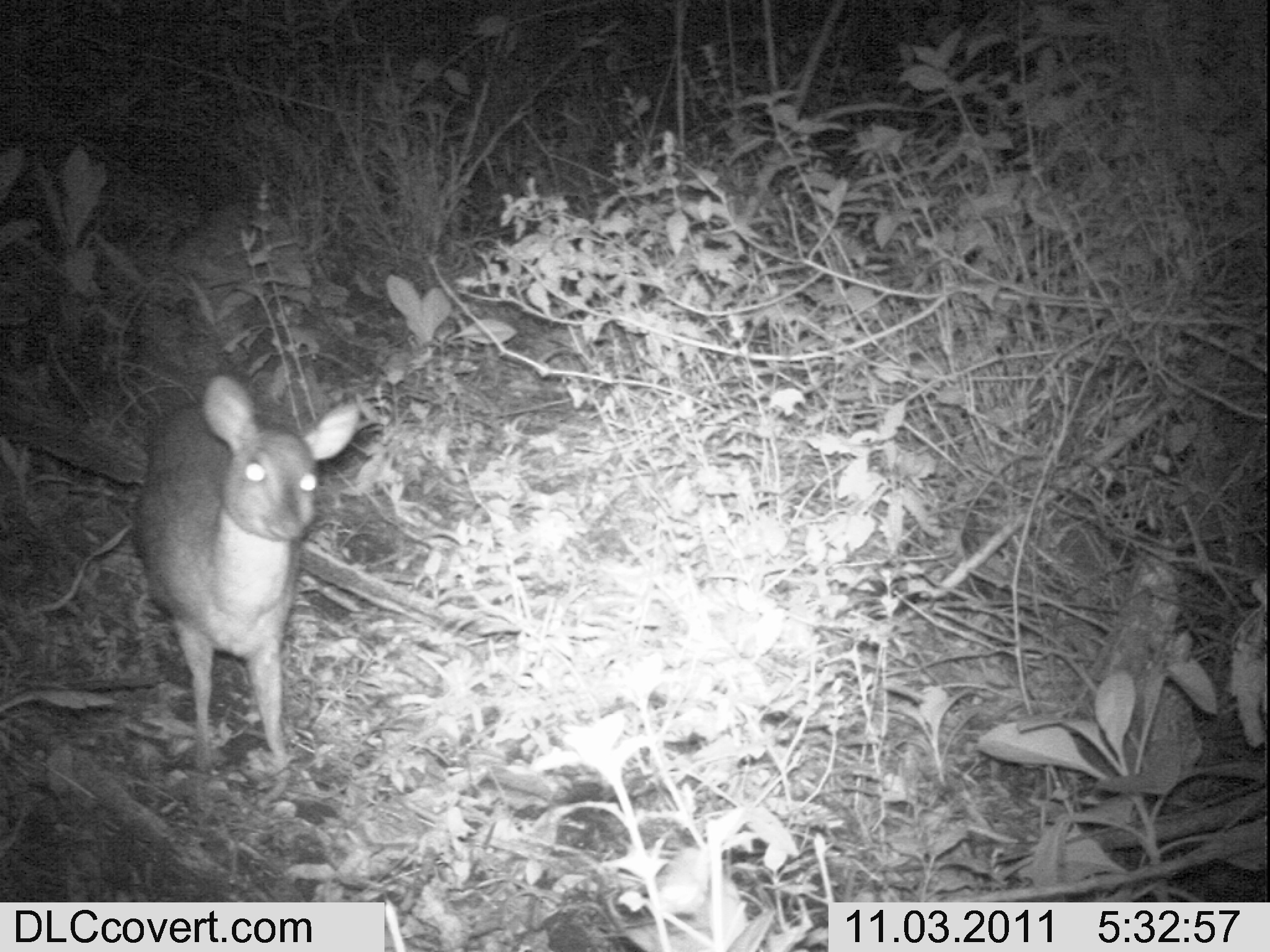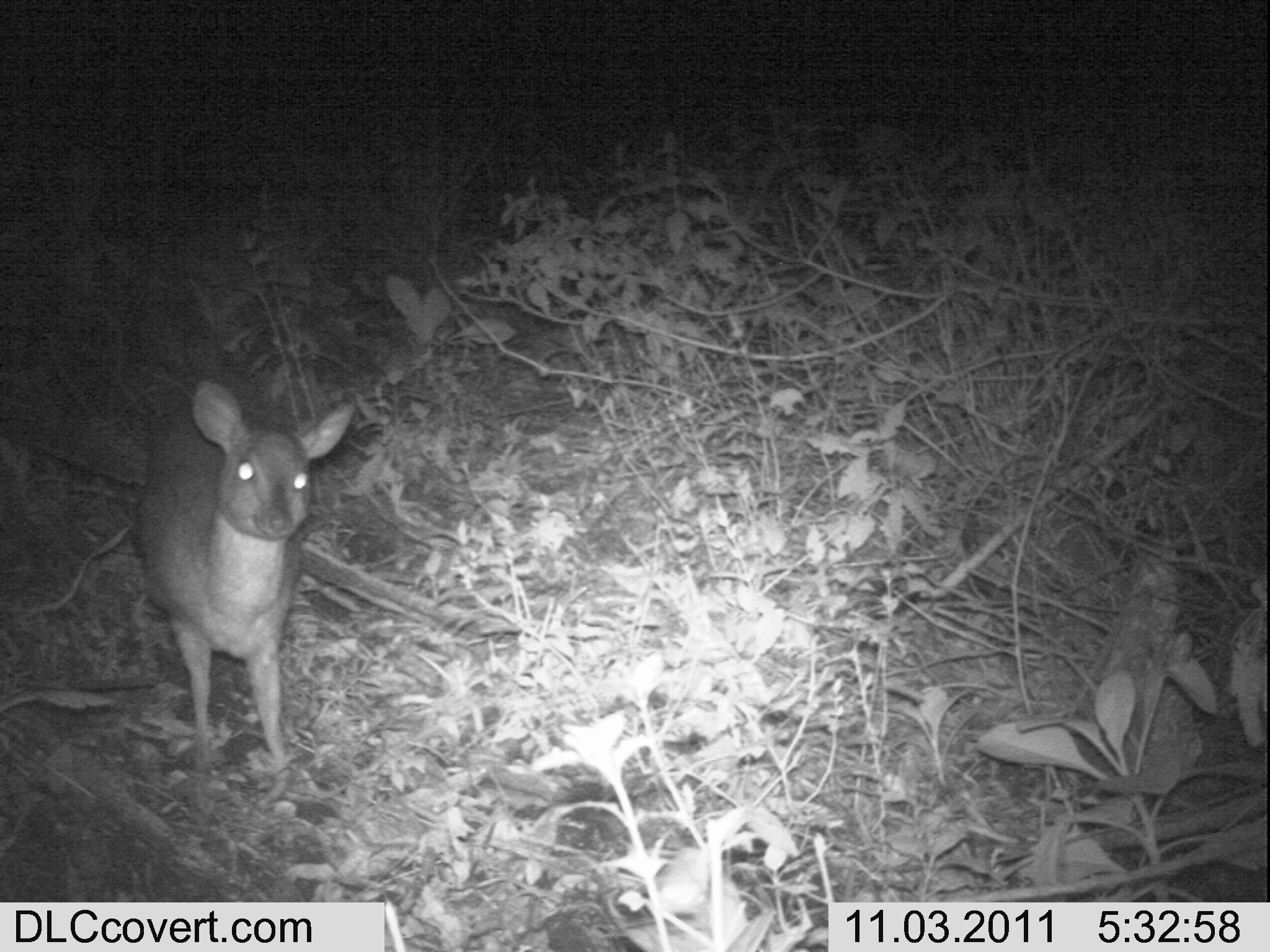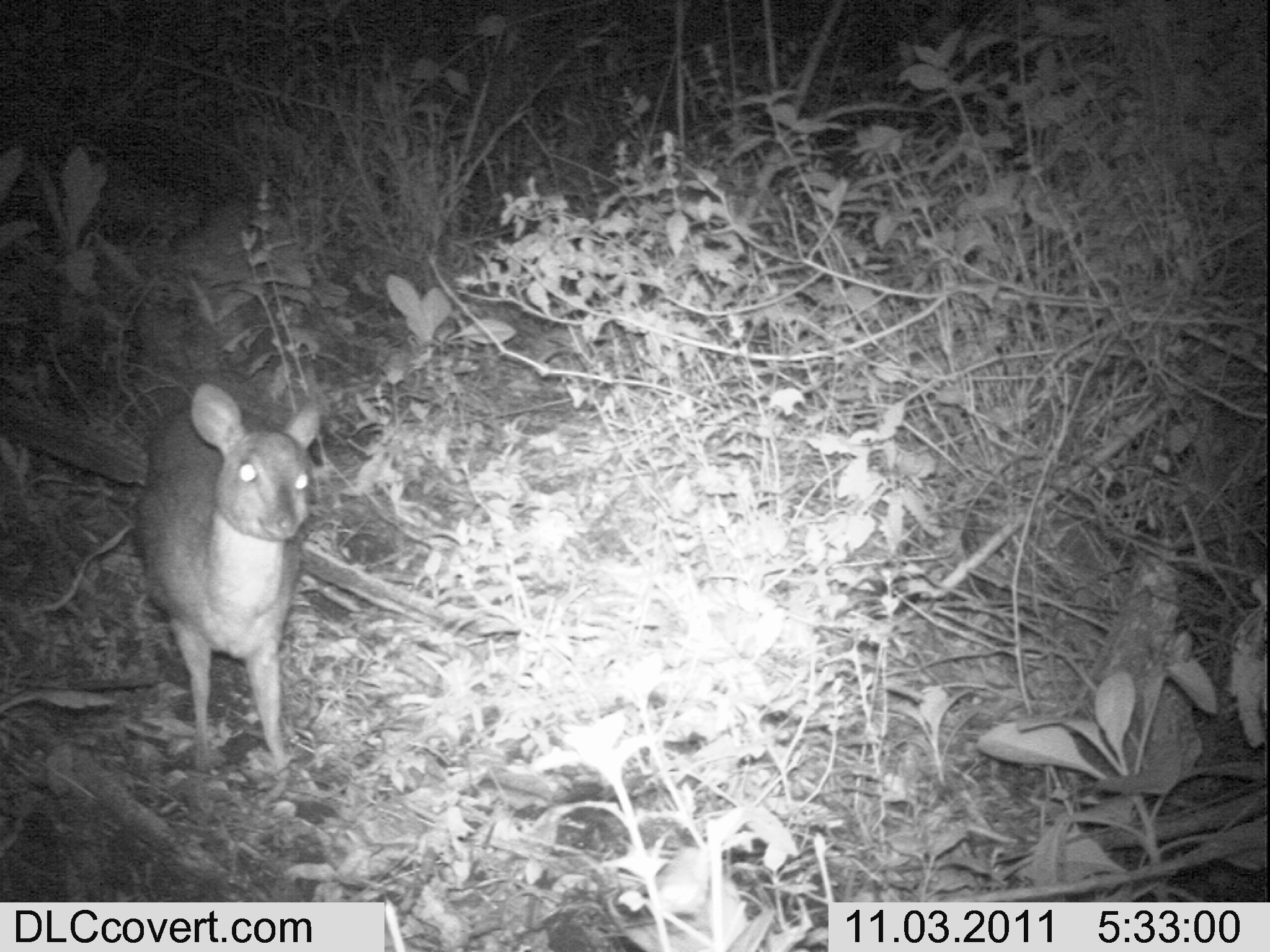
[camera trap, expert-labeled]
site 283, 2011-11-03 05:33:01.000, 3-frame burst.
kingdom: Animalia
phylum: Chordata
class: Mammalia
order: Artiodactyla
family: Bovidae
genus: Nesotragus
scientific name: Nesotragus moschatus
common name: suni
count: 1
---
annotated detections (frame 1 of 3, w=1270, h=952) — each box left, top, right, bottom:
nesotragus moschatus: 123, 369, 362, 778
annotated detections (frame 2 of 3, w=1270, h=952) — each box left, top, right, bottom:
nesotragus moschatus: 124, 377, 358, 778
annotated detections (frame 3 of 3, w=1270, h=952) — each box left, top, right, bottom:
nesotragus moschatus: 125, 377, 329, 777